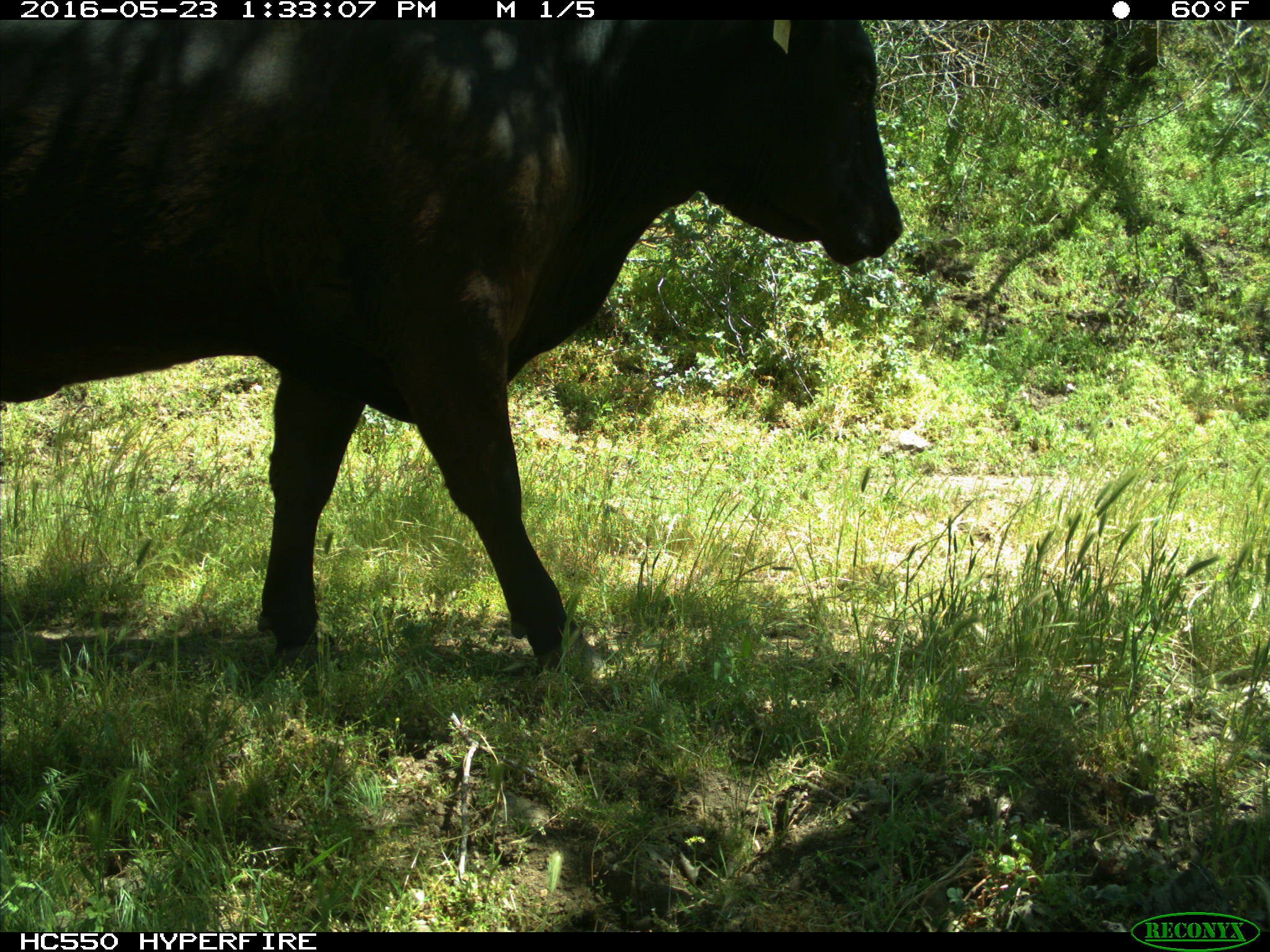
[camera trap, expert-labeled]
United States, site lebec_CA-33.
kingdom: Animalia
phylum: Chordata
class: Mammalia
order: Artiodactyla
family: Bovidae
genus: Bos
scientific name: Bos taurus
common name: domestic cow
Bos taurus (domestic cow).